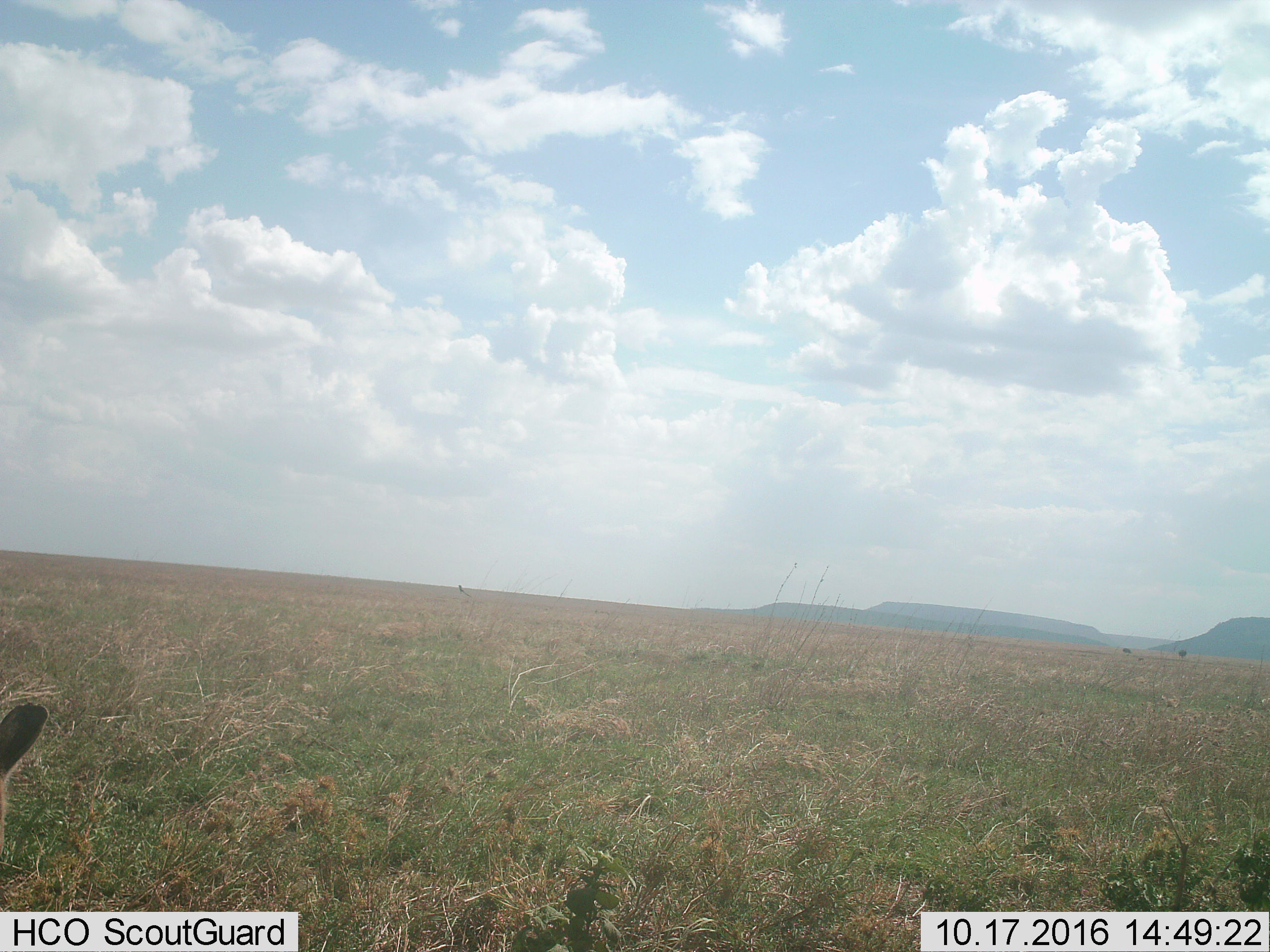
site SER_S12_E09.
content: unidentified animal